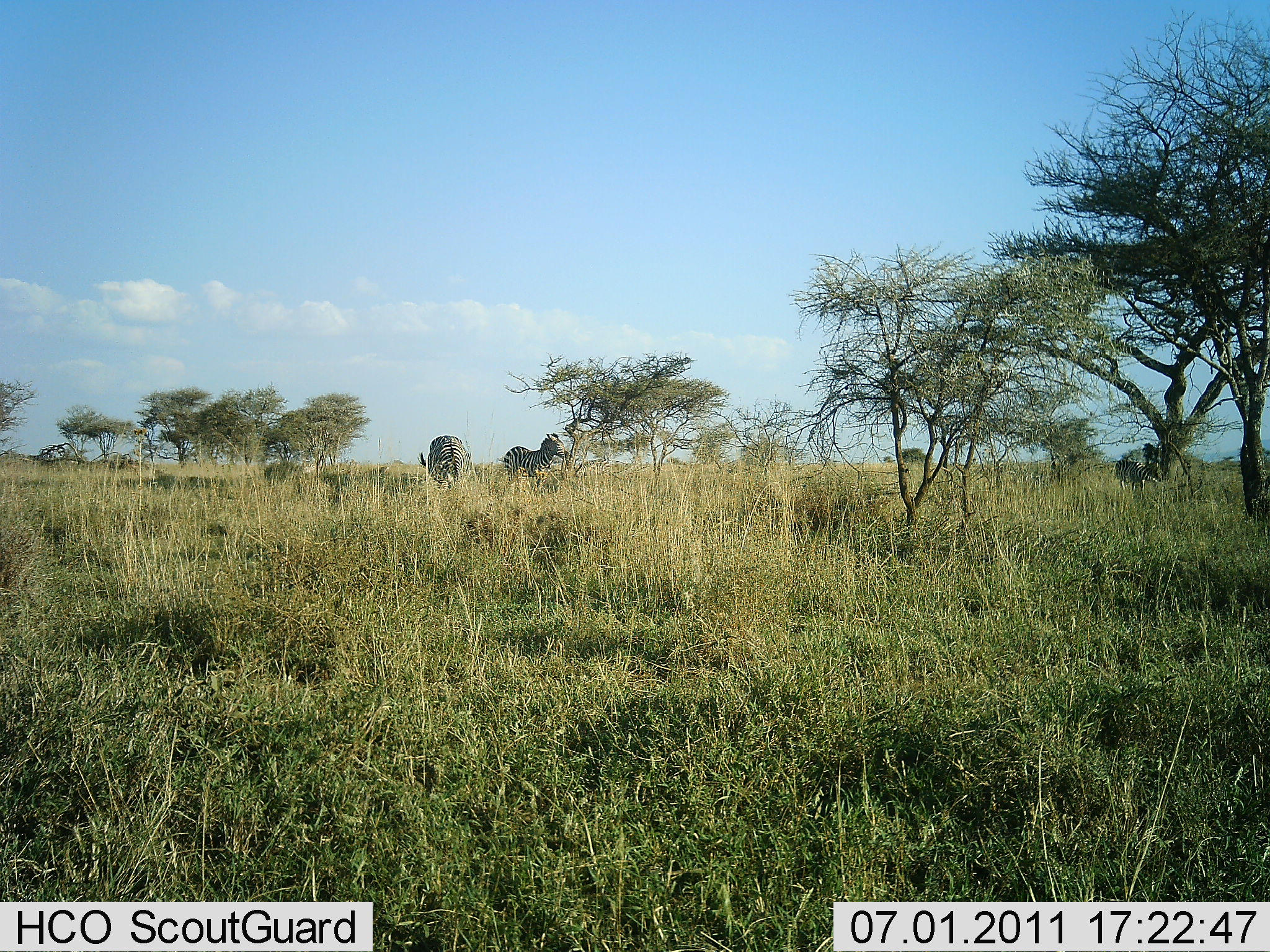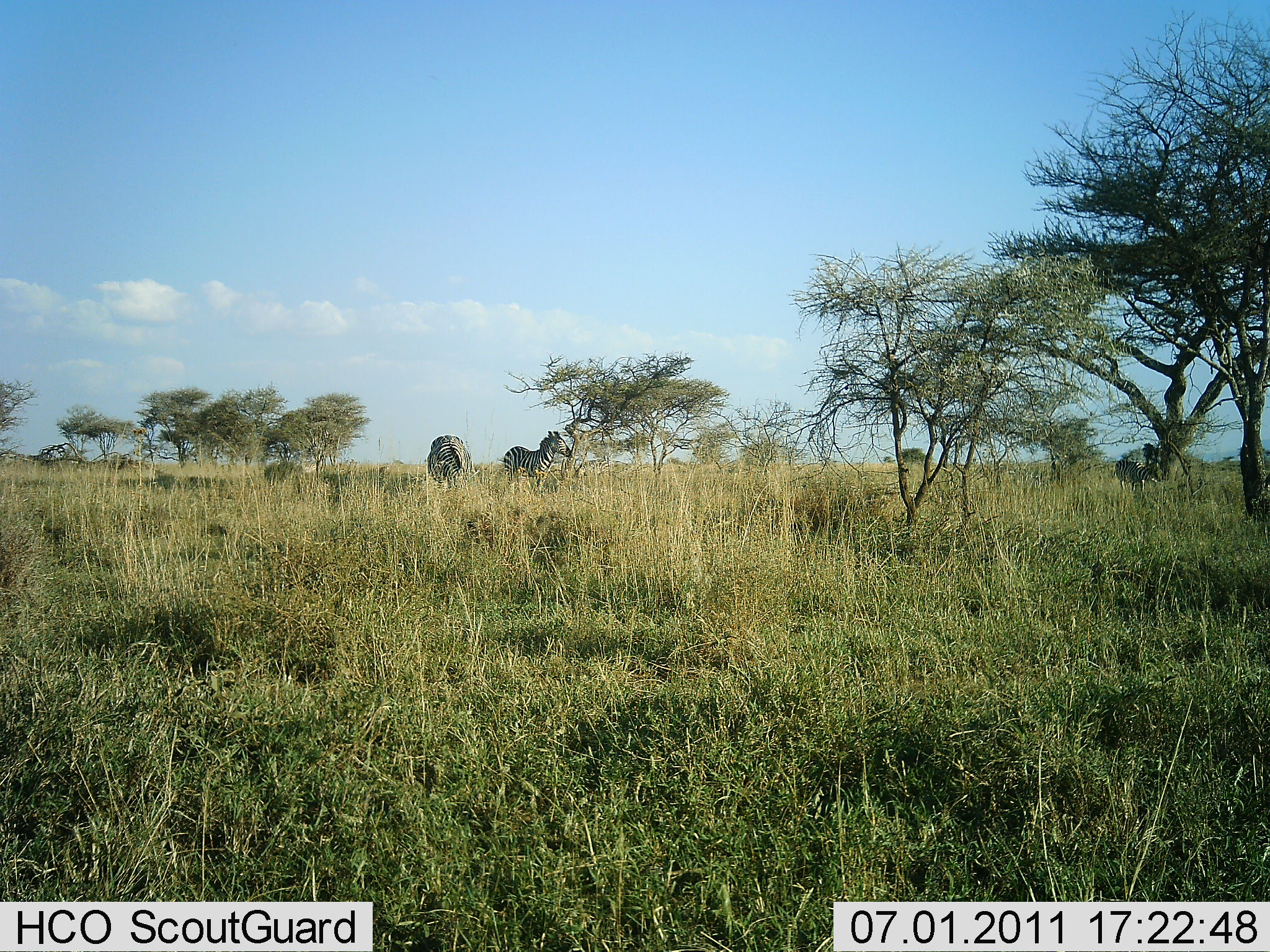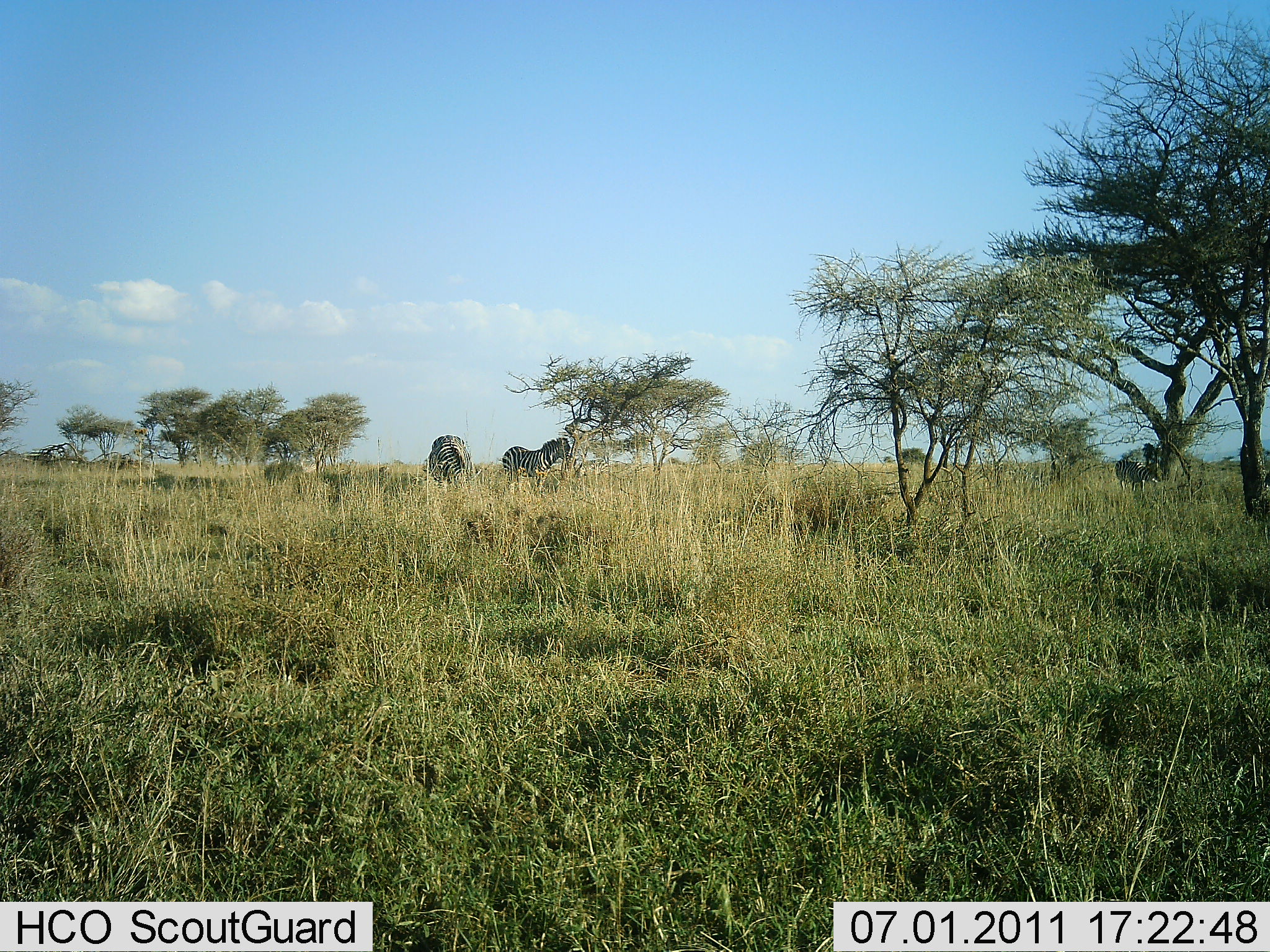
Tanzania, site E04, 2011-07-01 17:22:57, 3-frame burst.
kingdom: Animalia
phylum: Chordata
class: Mammalia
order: Perissodactyla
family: Equidae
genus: Equus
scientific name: Equus quagga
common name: plains zebra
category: zebra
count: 2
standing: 46%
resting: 0%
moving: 0%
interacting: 0%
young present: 0%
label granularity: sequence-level